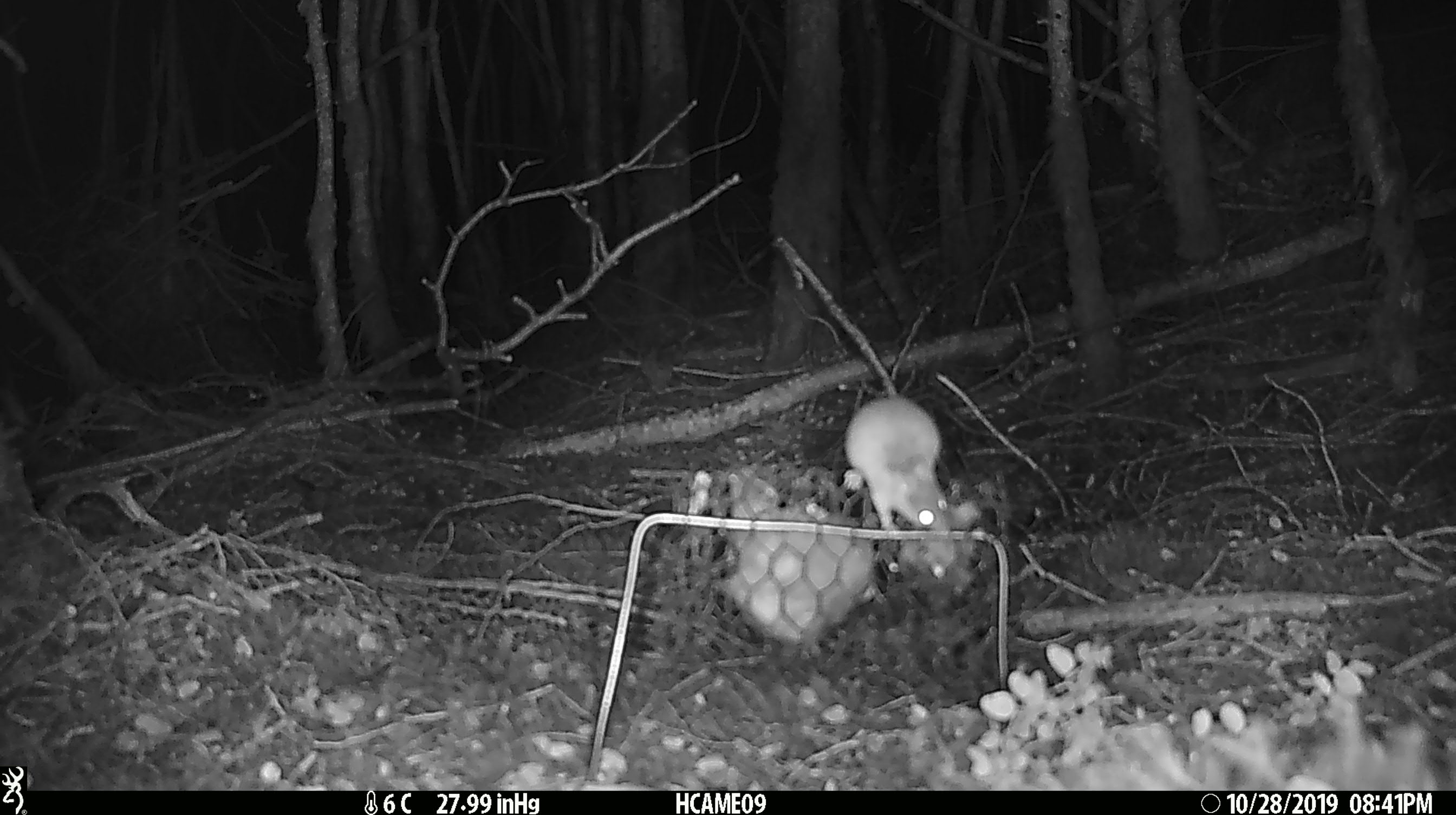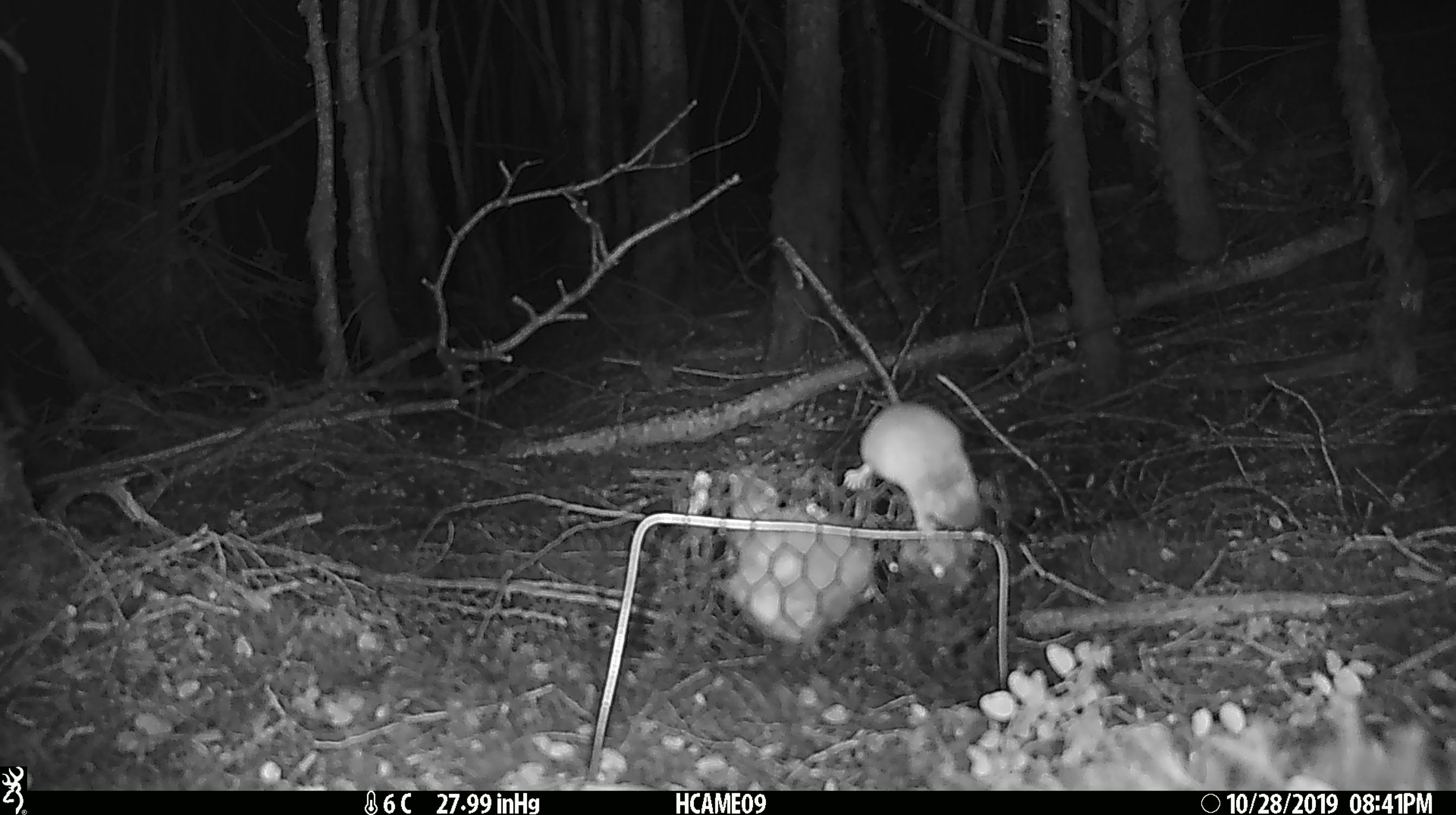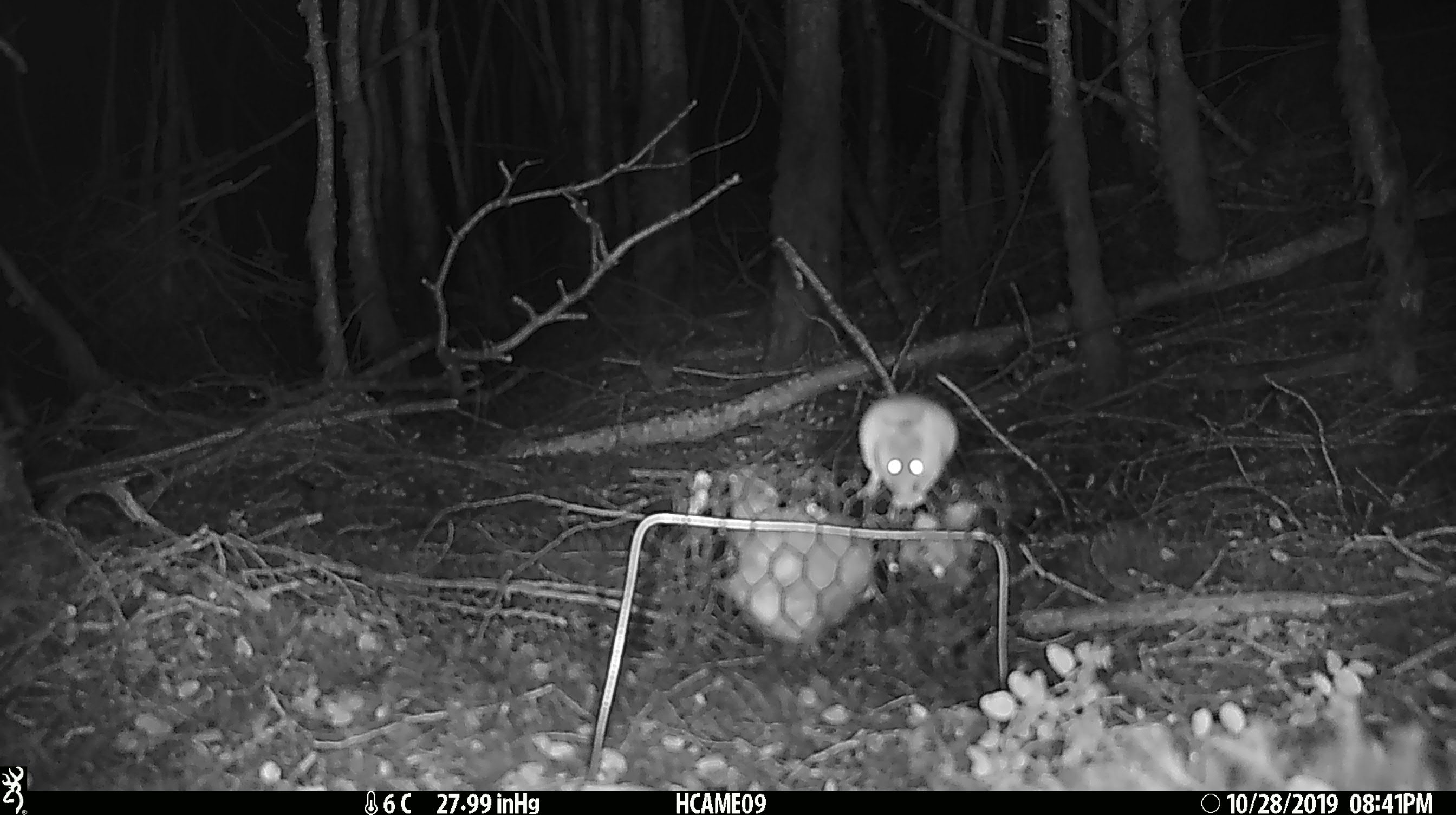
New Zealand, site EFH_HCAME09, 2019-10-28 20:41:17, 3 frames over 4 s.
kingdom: Animalia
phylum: Chordata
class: Mammalia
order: Rodentia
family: Muridae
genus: Mus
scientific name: Mus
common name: mouse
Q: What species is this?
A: Mouse (Mus).